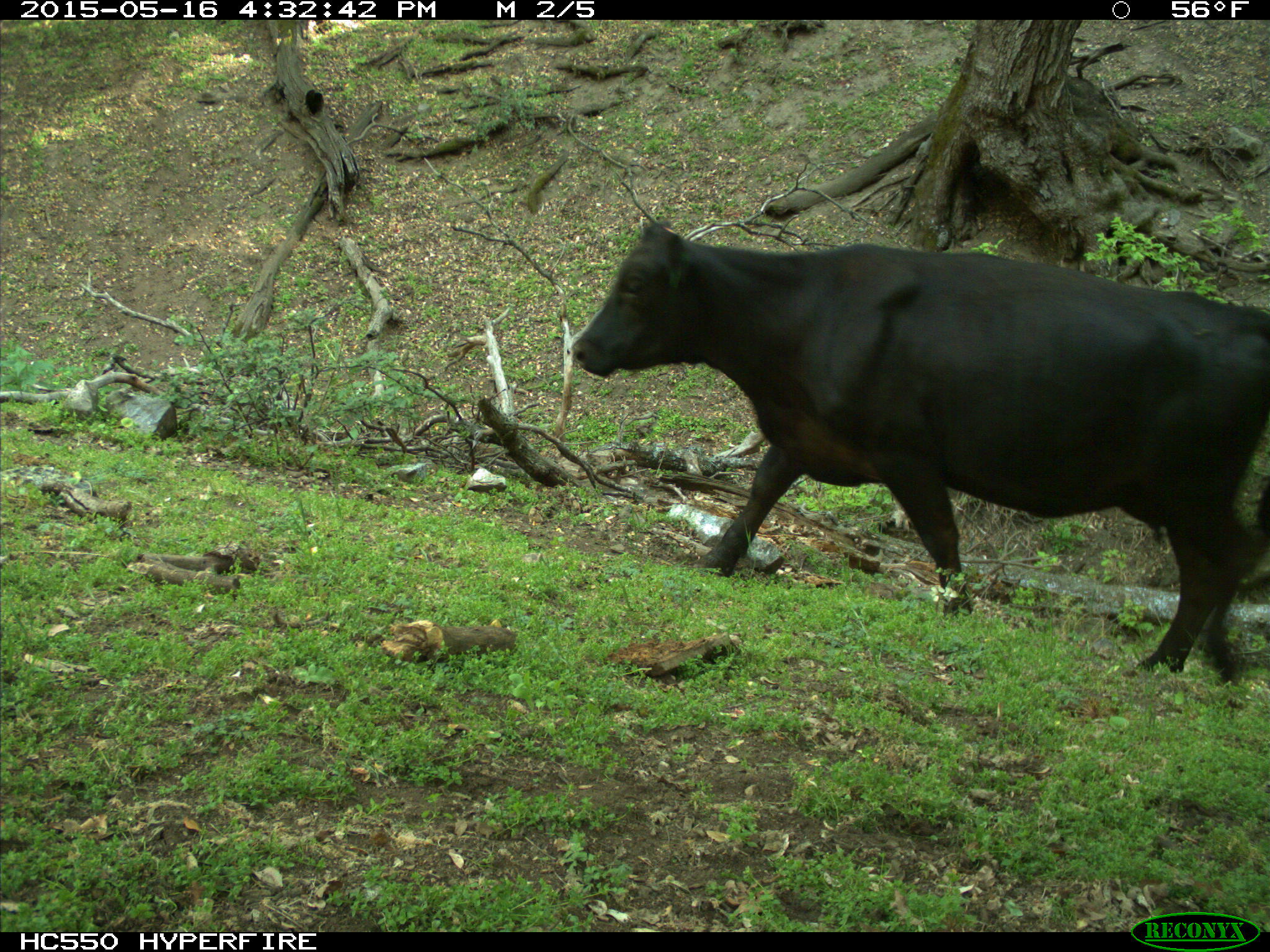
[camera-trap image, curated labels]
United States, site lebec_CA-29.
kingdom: Animalia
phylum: Chordata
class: Mammalia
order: Artiodactyla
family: Bovidae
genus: Bos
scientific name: Bos taurus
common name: domestic cow